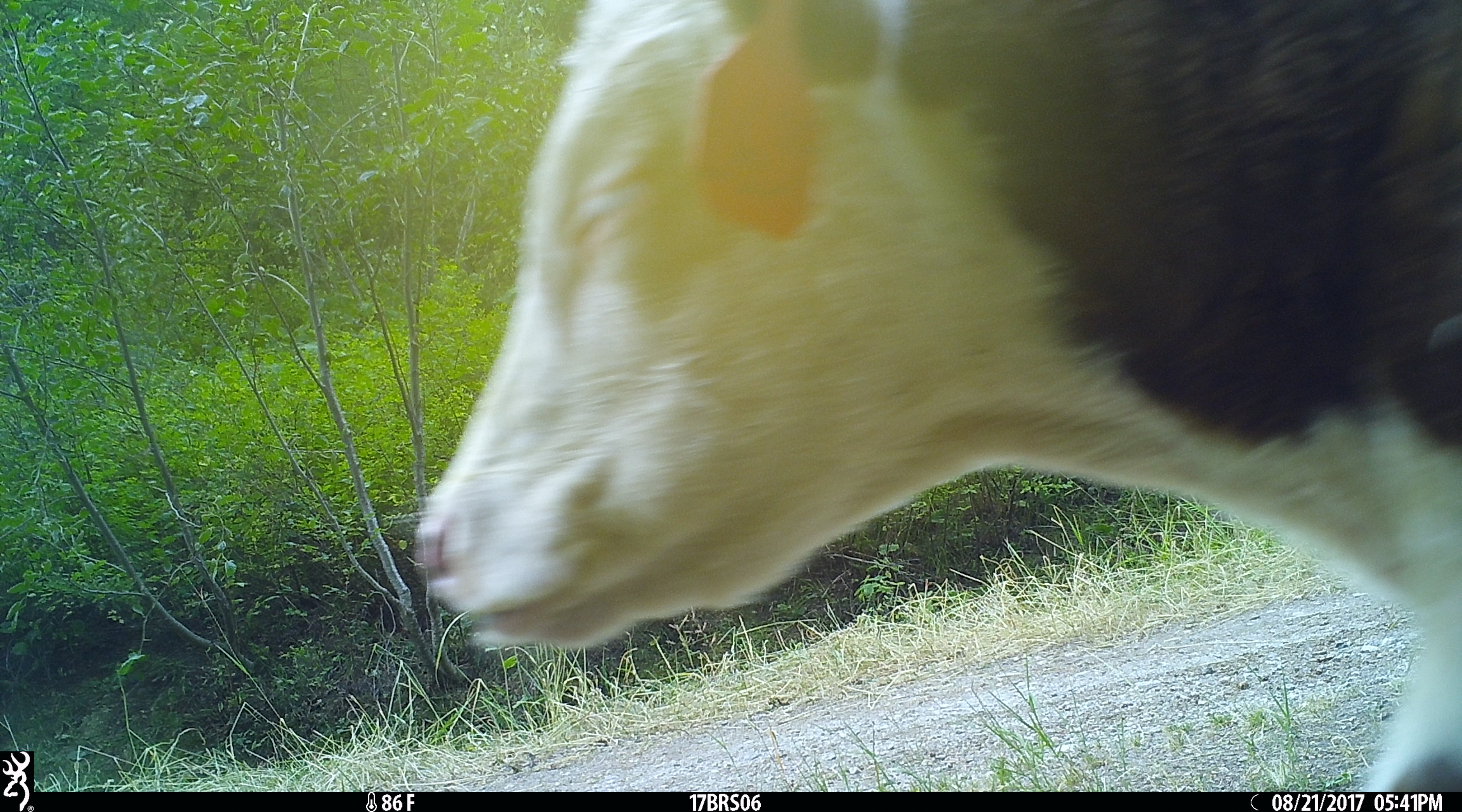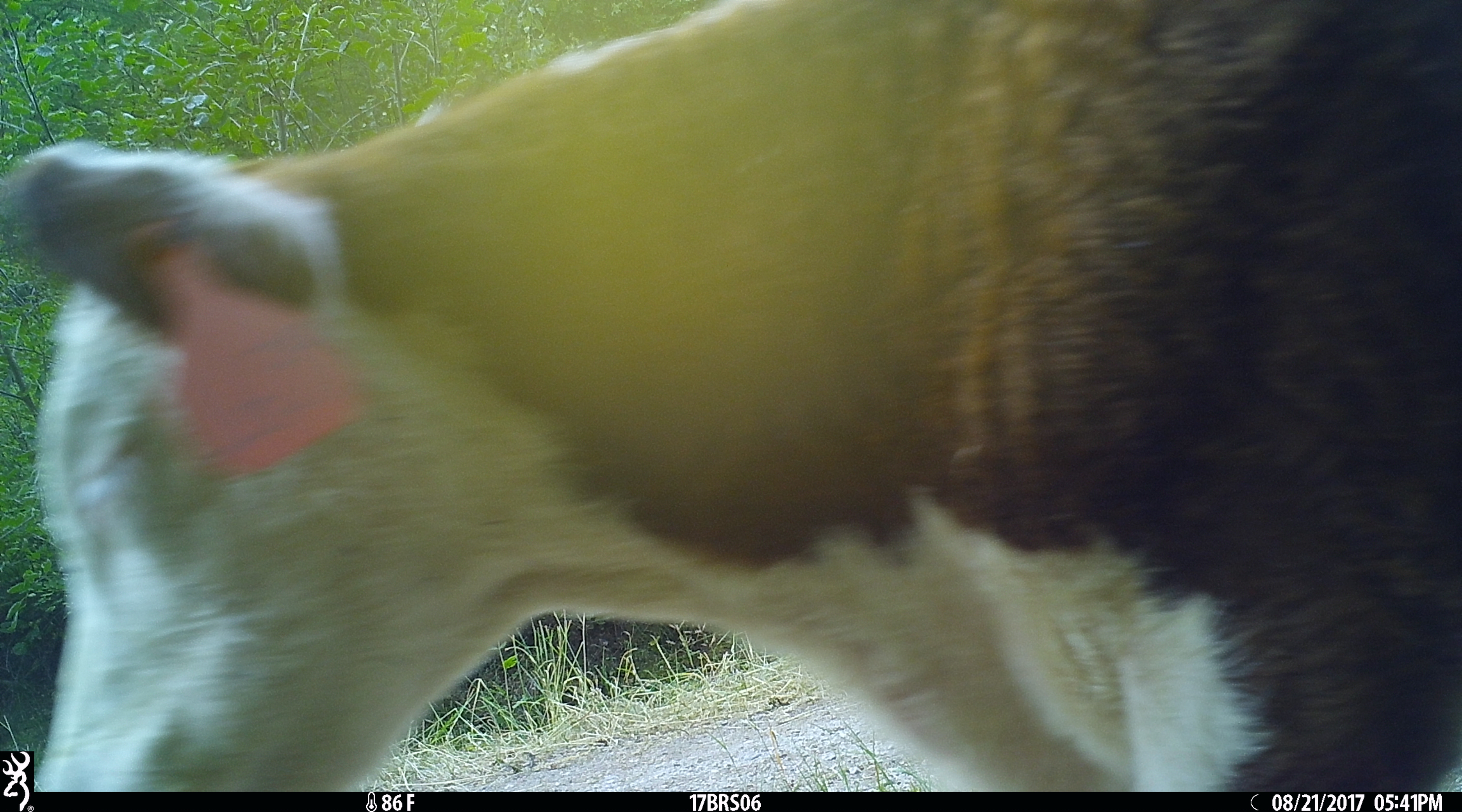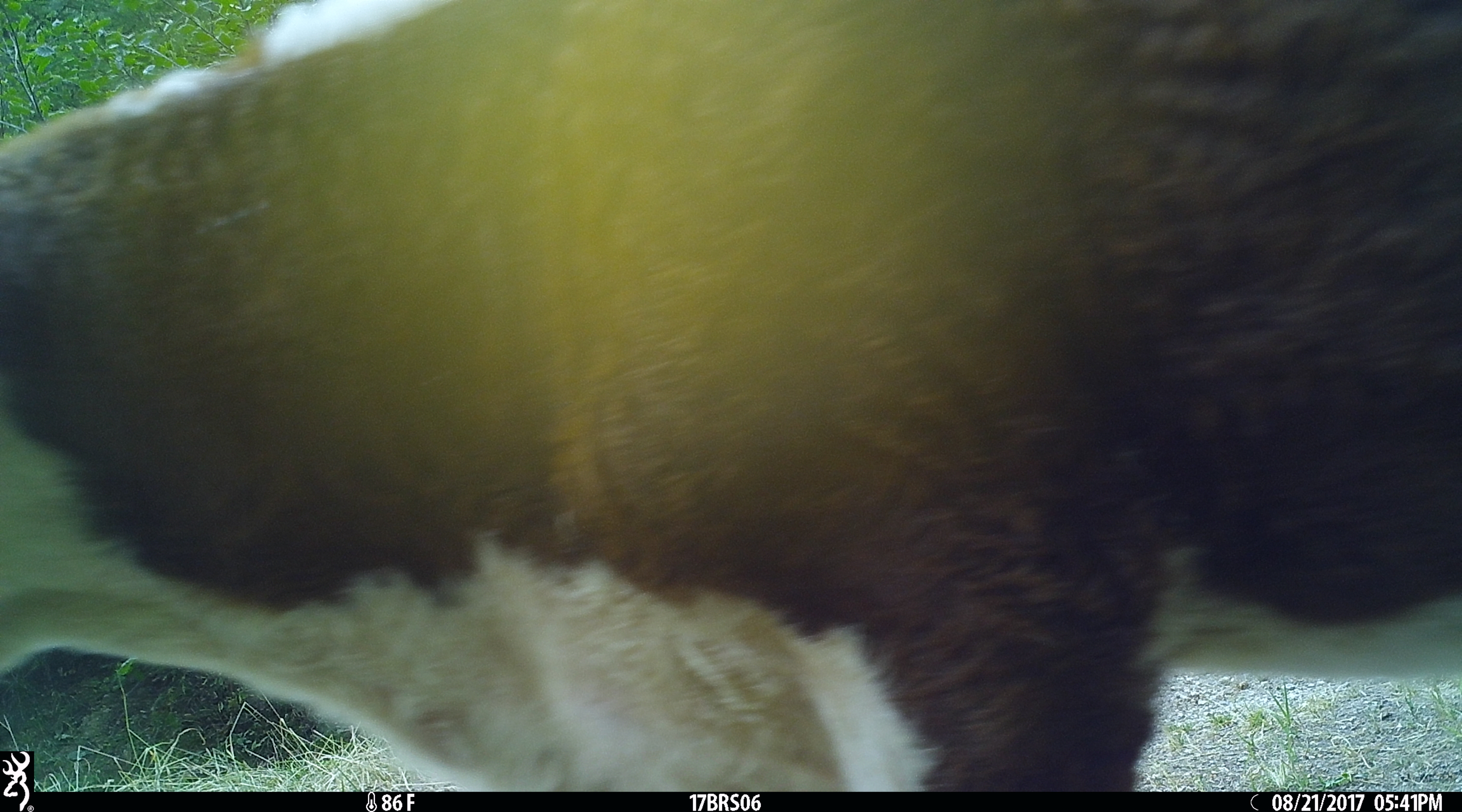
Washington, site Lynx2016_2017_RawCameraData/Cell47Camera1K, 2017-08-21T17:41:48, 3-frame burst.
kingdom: Animalia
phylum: Chordata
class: Mammalia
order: Artiodactyla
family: Bovidae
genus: Bos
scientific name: Bos taurus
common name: domestic cattle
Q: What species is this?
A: Domestic cattle (Bos taurus).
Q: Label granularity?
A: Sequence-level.